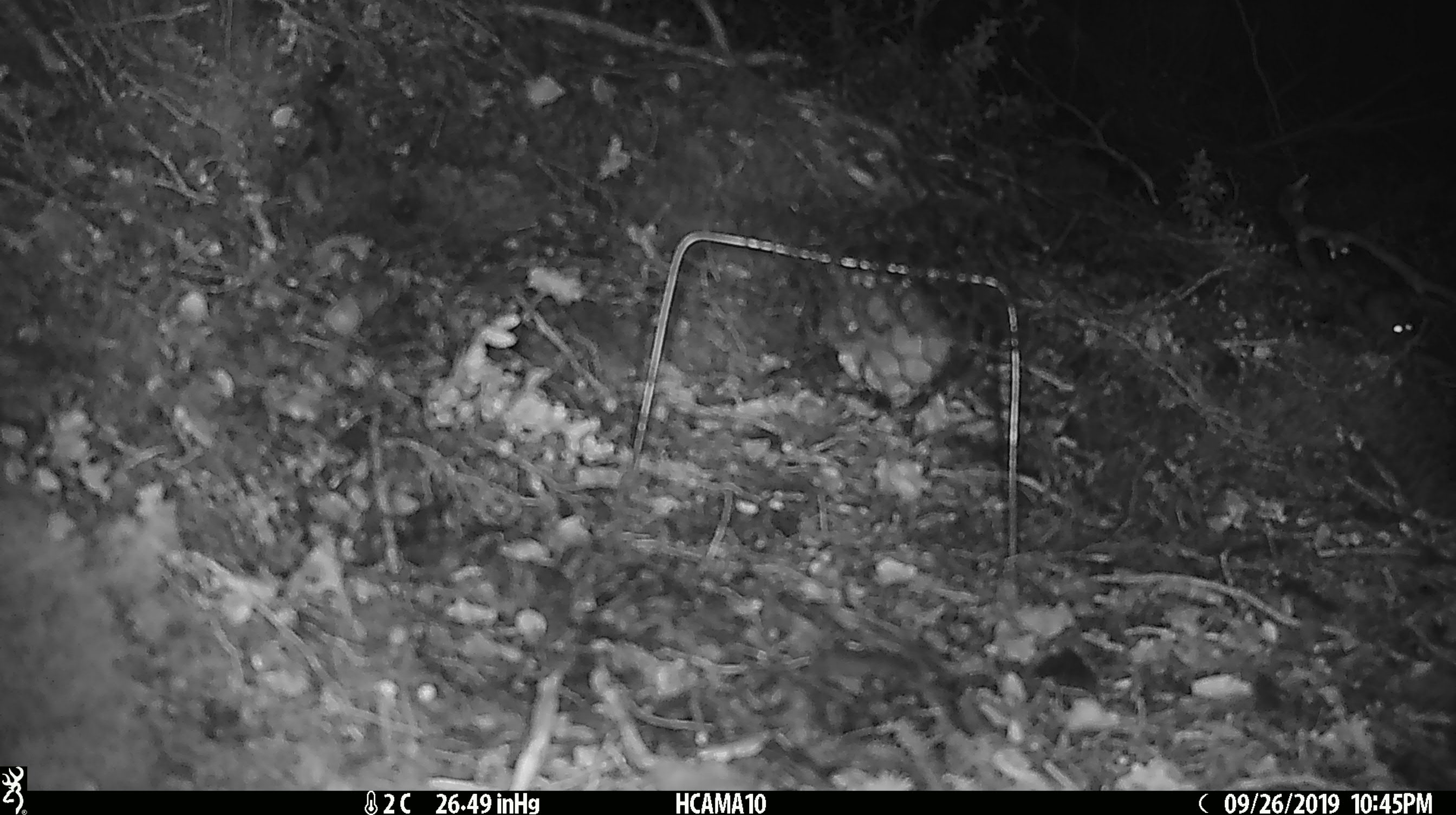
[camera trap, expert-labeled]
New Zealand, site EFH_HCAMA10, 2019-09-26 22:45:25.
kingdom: Animalia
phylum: Chordata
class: Mammalia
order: Rodentia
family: Muridae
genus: Mus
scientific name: Mus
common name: mouse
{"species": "mouse (Mus)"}